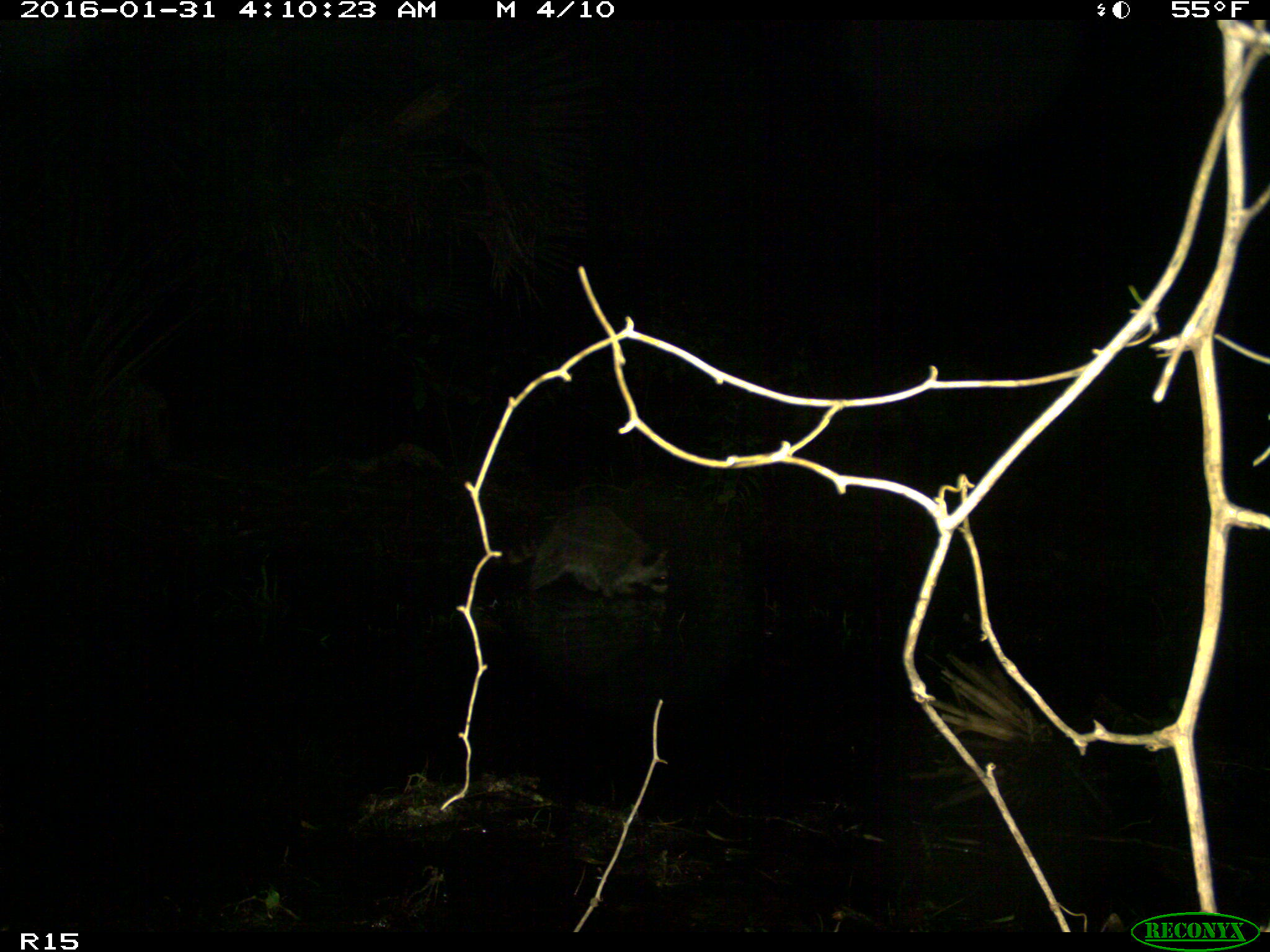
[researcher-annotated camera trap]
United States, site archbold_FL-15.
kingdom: Animalia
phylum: Chordata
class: Mammalia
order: Carnivora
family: Procyonidae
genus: Procyon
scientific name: Procyon lotor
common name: common raccoon